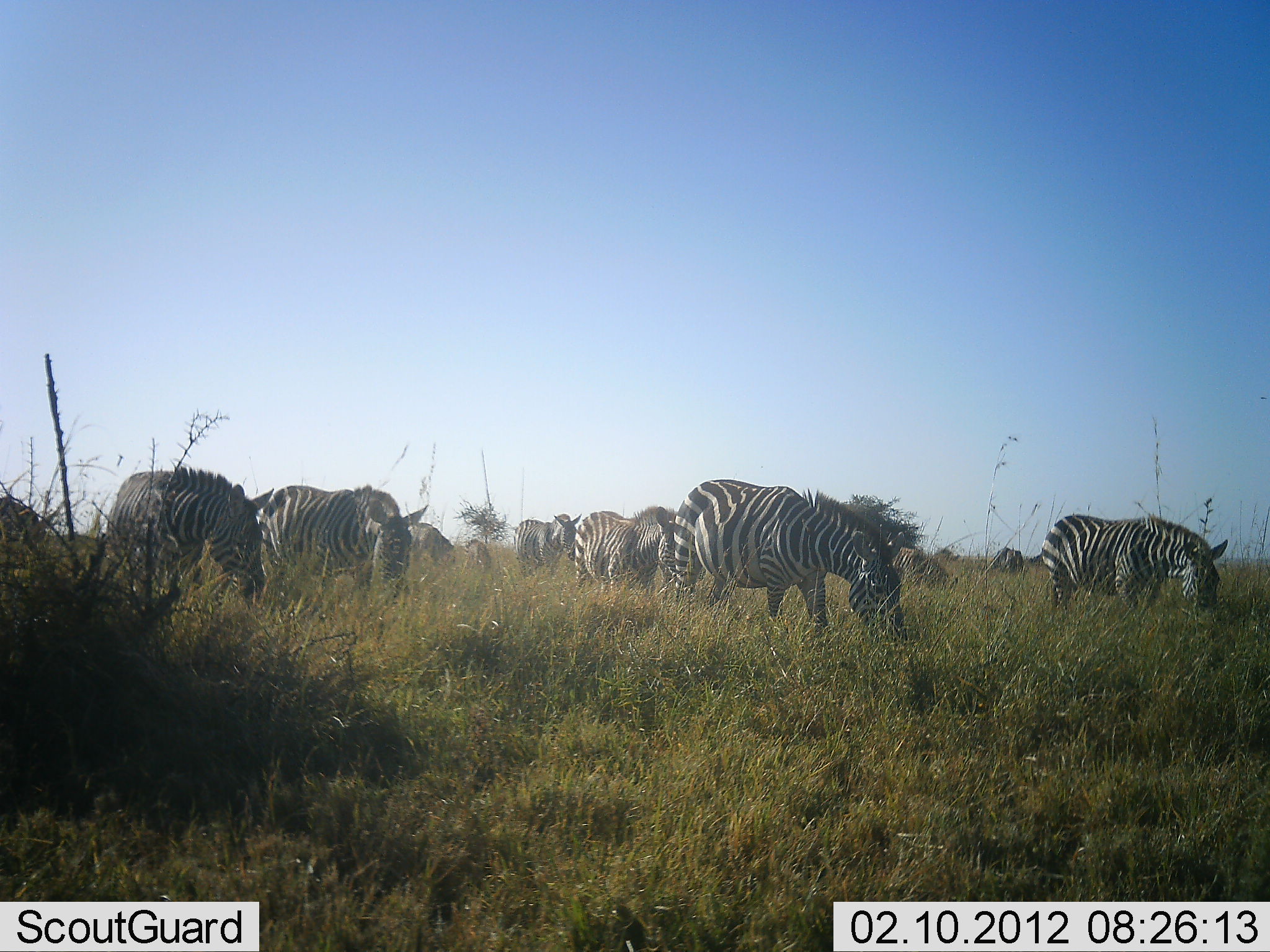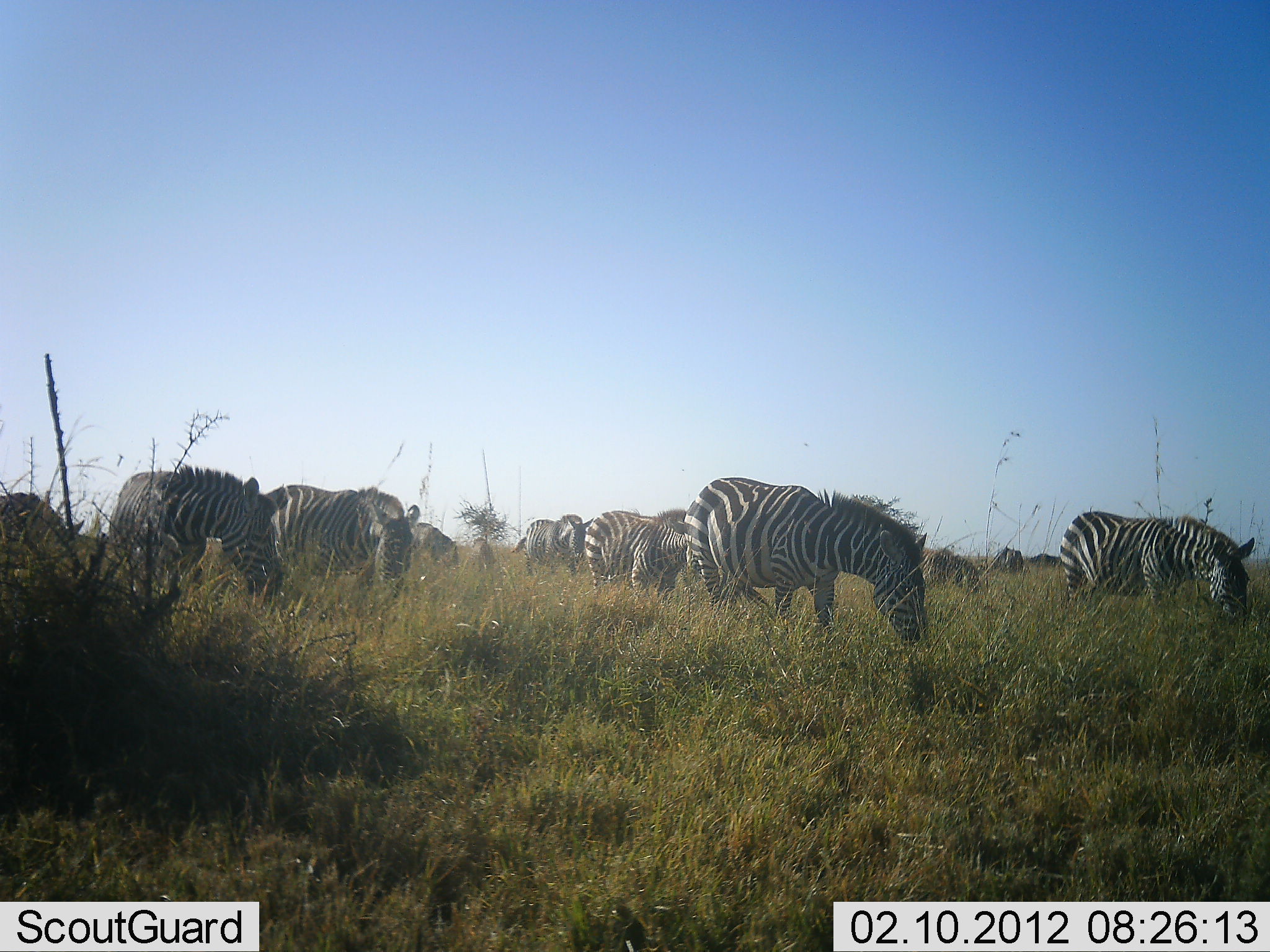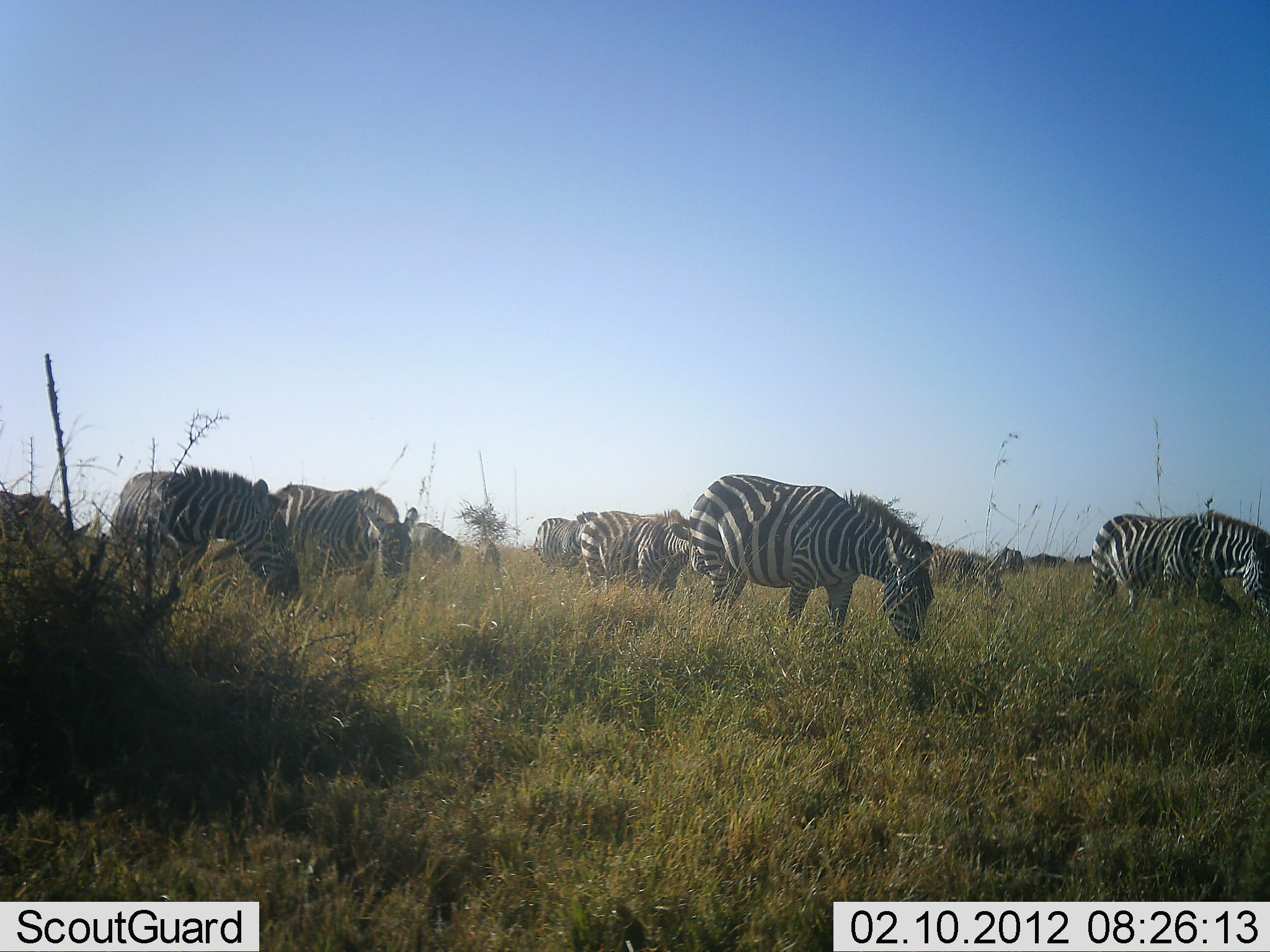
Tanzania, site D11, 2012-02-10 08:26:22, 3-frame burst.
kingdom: Animalia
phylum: Chordata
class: Mammalia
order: Perissodactyla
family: Equidae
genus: Equus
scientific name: Equus quagga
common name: plains zebra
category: zebra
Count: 10.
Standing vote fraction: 15%.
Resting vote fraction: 4%.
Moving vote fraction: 38%.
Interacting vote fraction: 0%.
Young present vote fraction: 0%.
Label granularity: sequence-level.